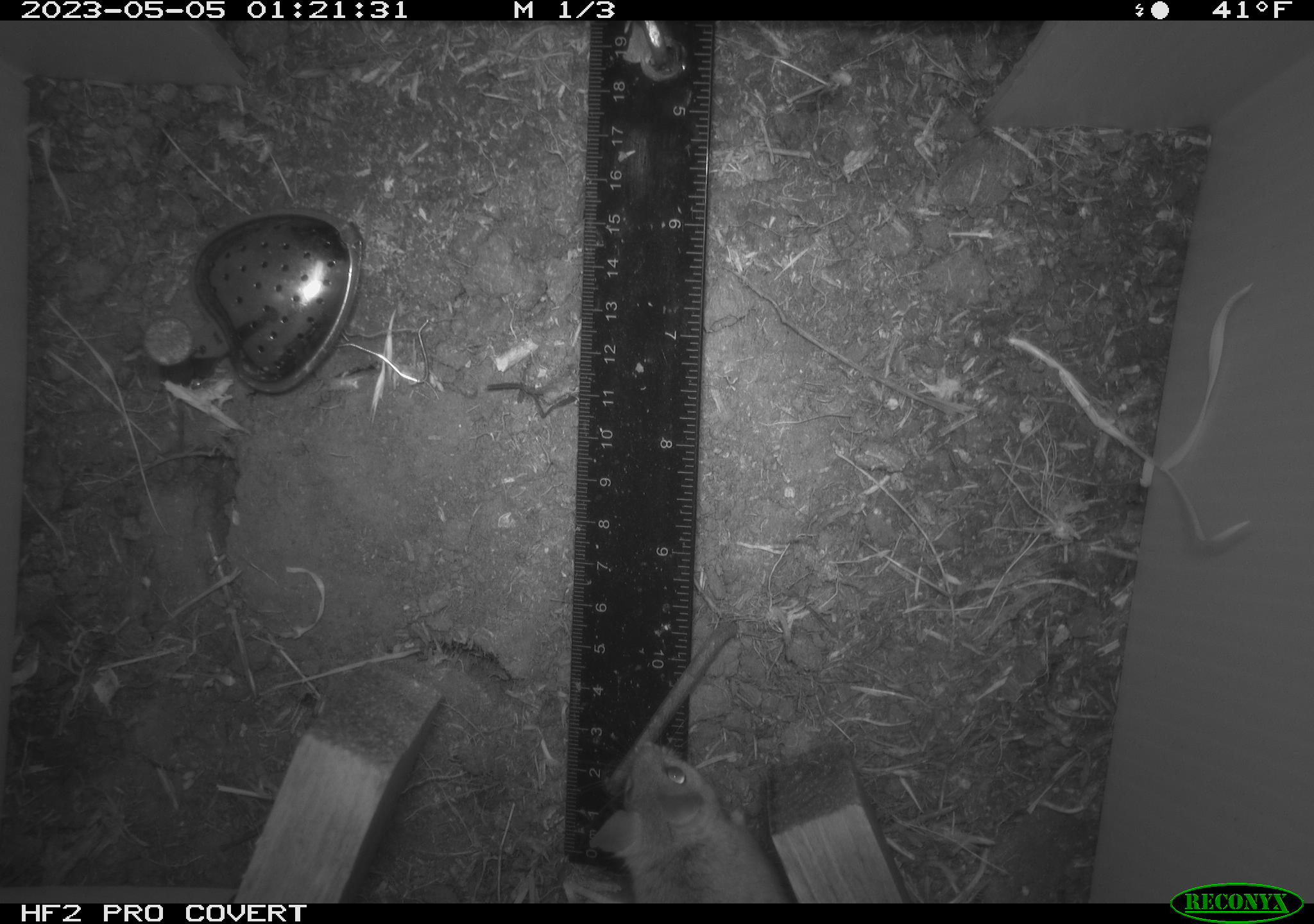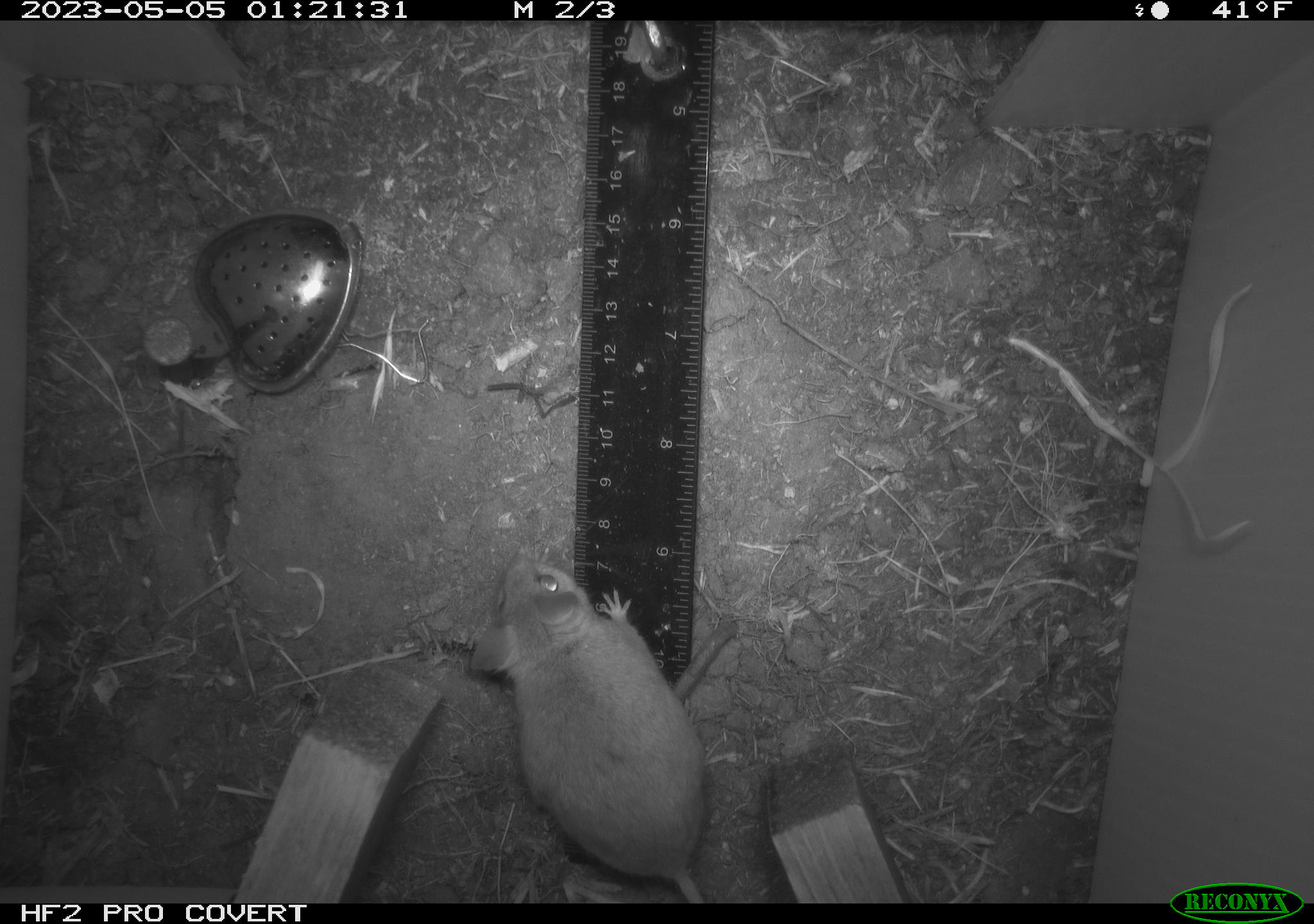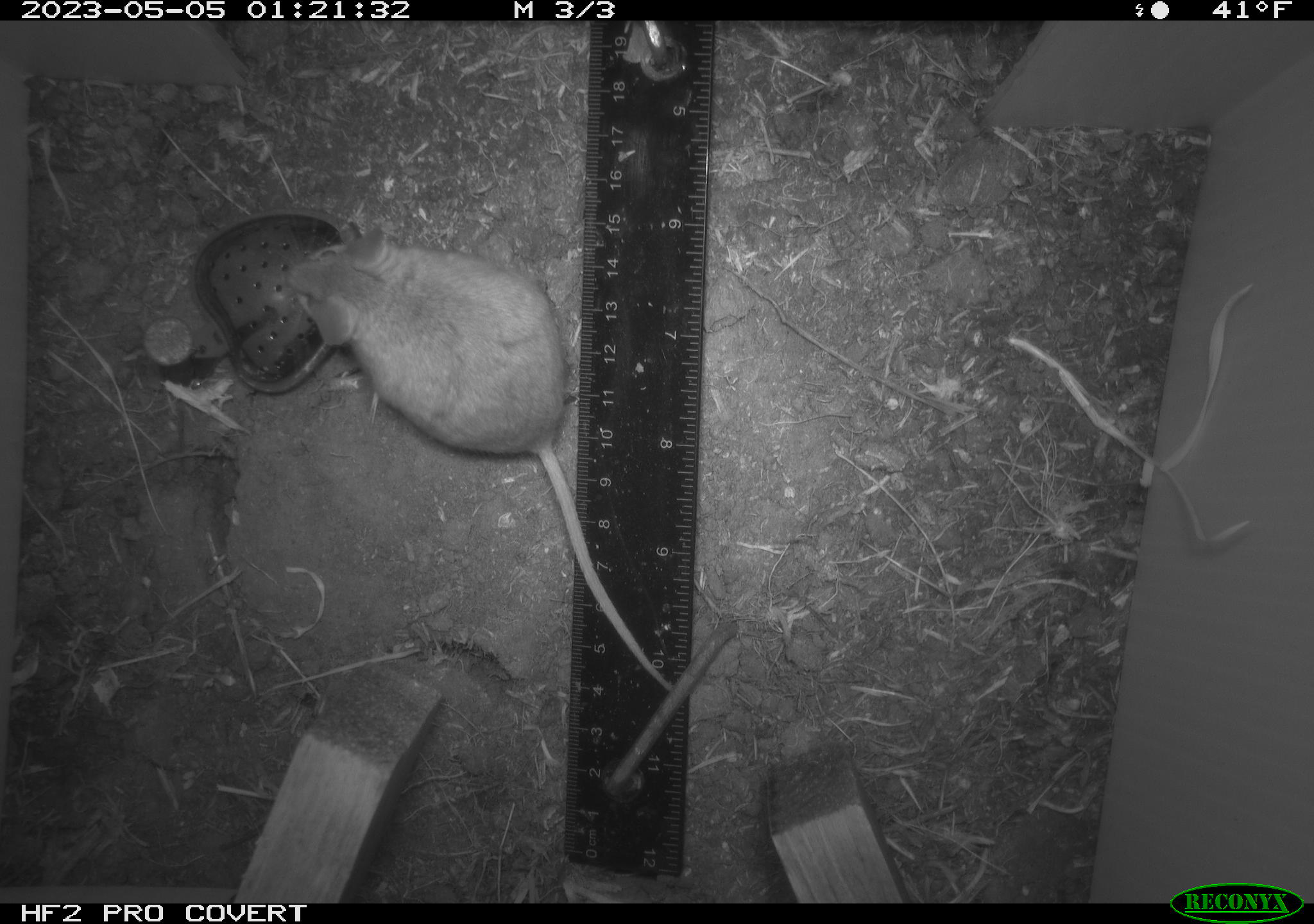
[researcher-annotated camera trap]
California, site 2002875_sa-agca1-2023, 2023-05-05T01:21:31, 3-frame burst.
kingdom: Animalia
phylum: Chordata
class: Mammalia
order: Rodentia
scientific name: Rodentia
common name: mouse species